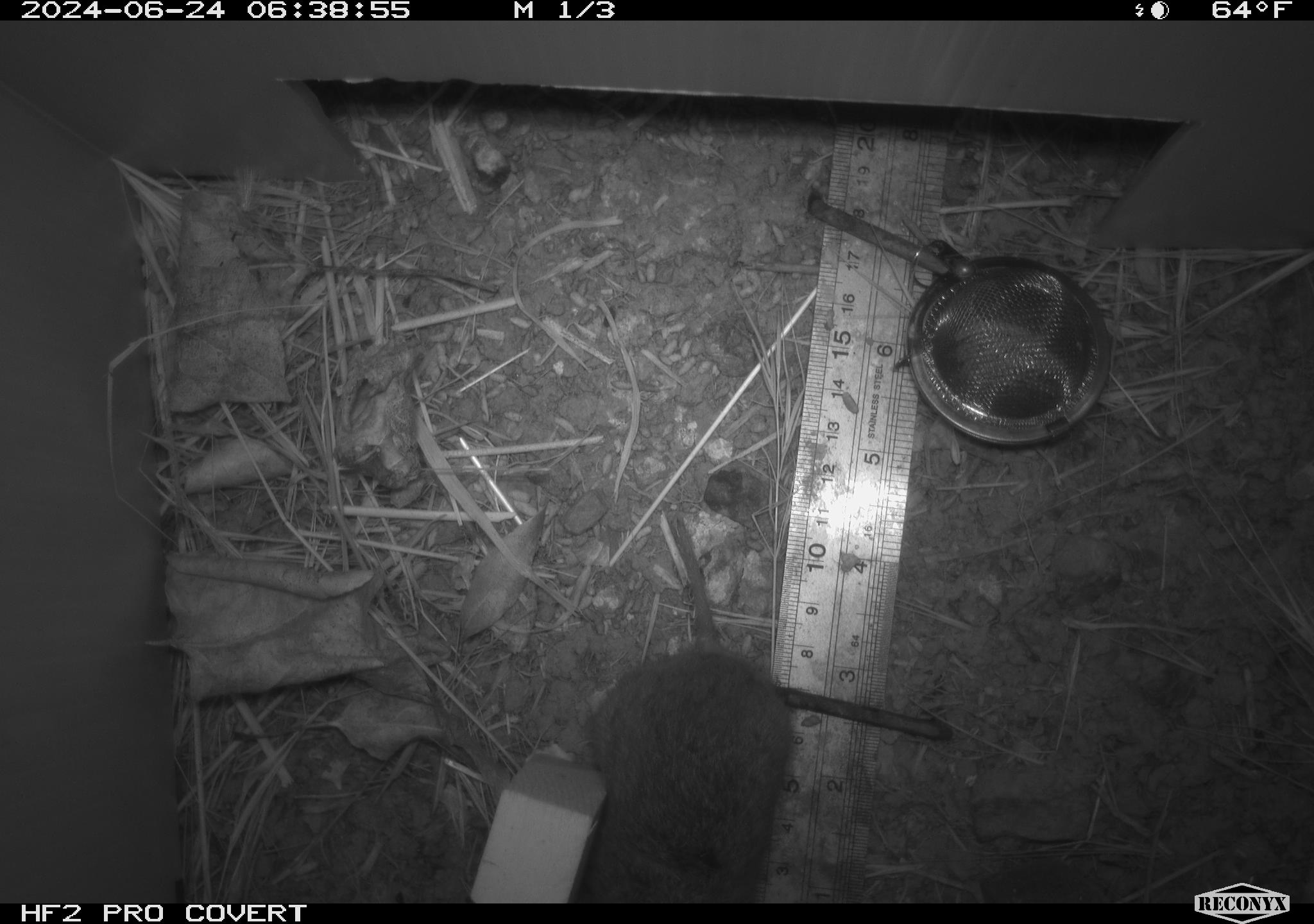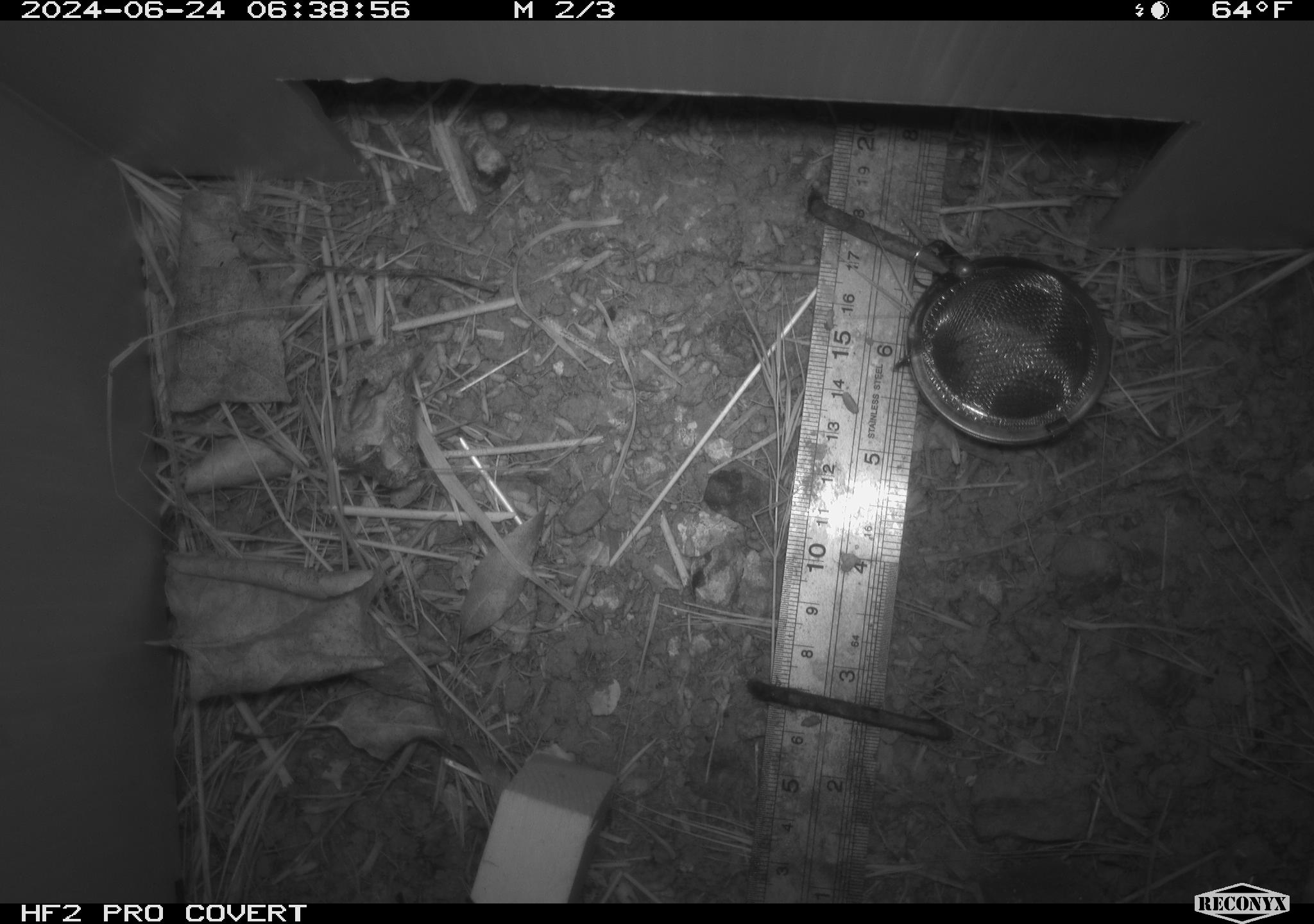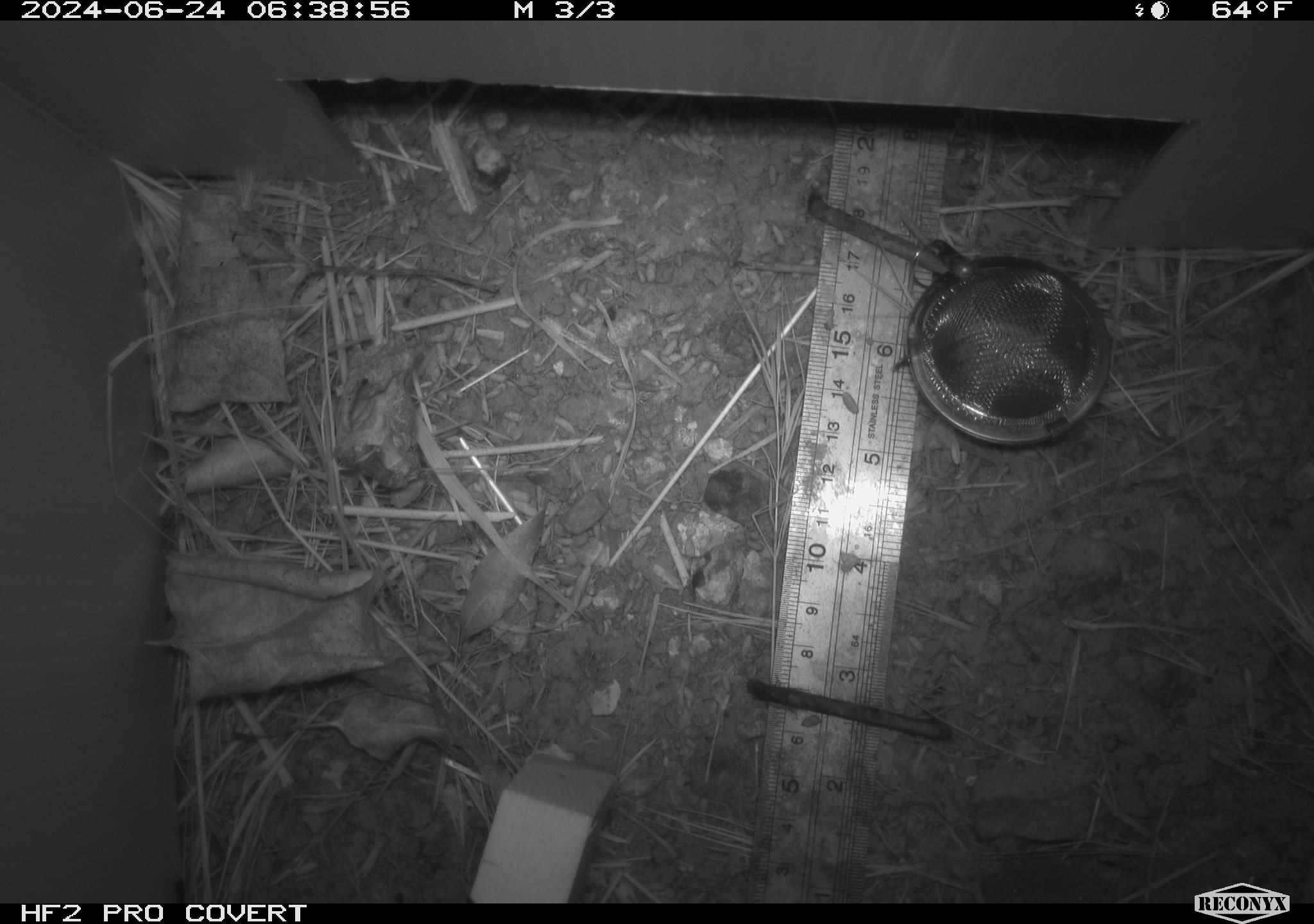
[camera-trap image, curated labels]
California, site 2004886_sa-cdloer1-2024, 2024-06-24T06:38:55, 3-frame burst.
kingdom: Animalia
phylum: Chordata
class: Mammalia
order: Rodentia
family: Cricetidae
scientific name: Arvicolinae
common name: voles, lemmings, and muskrats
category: arvicolinae subfamily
Arvicolinae subfamily (voles, lemmings, and muskrats) (Arvicolinae).